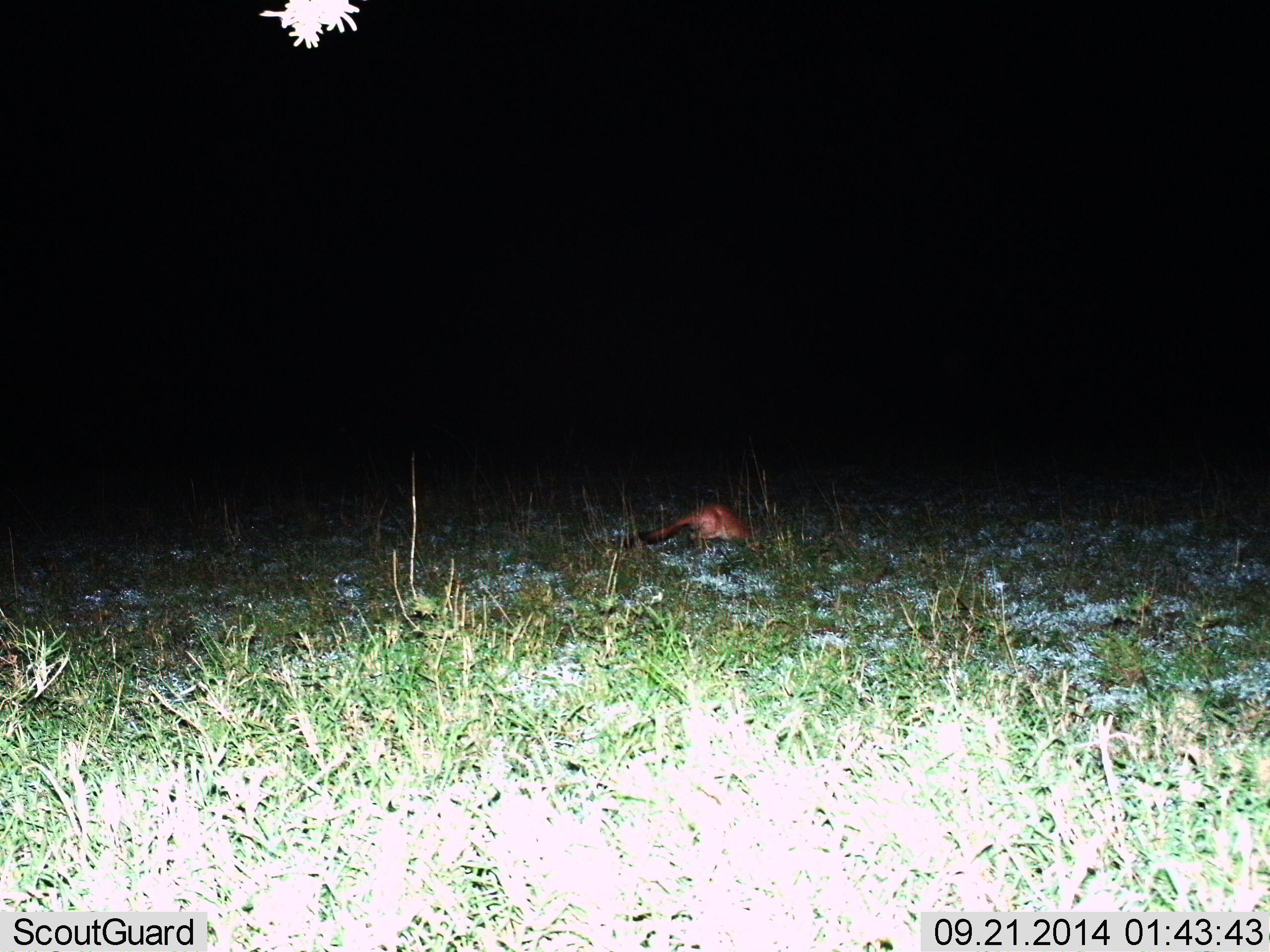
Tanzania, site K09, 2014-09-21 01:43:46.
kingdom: Animalia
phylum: Chordata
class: Mammalia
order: Rodentia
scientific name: Rodentia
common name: rodents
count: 1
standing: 0%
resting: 0%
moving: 88%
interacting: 0%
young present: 0%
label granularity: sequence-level